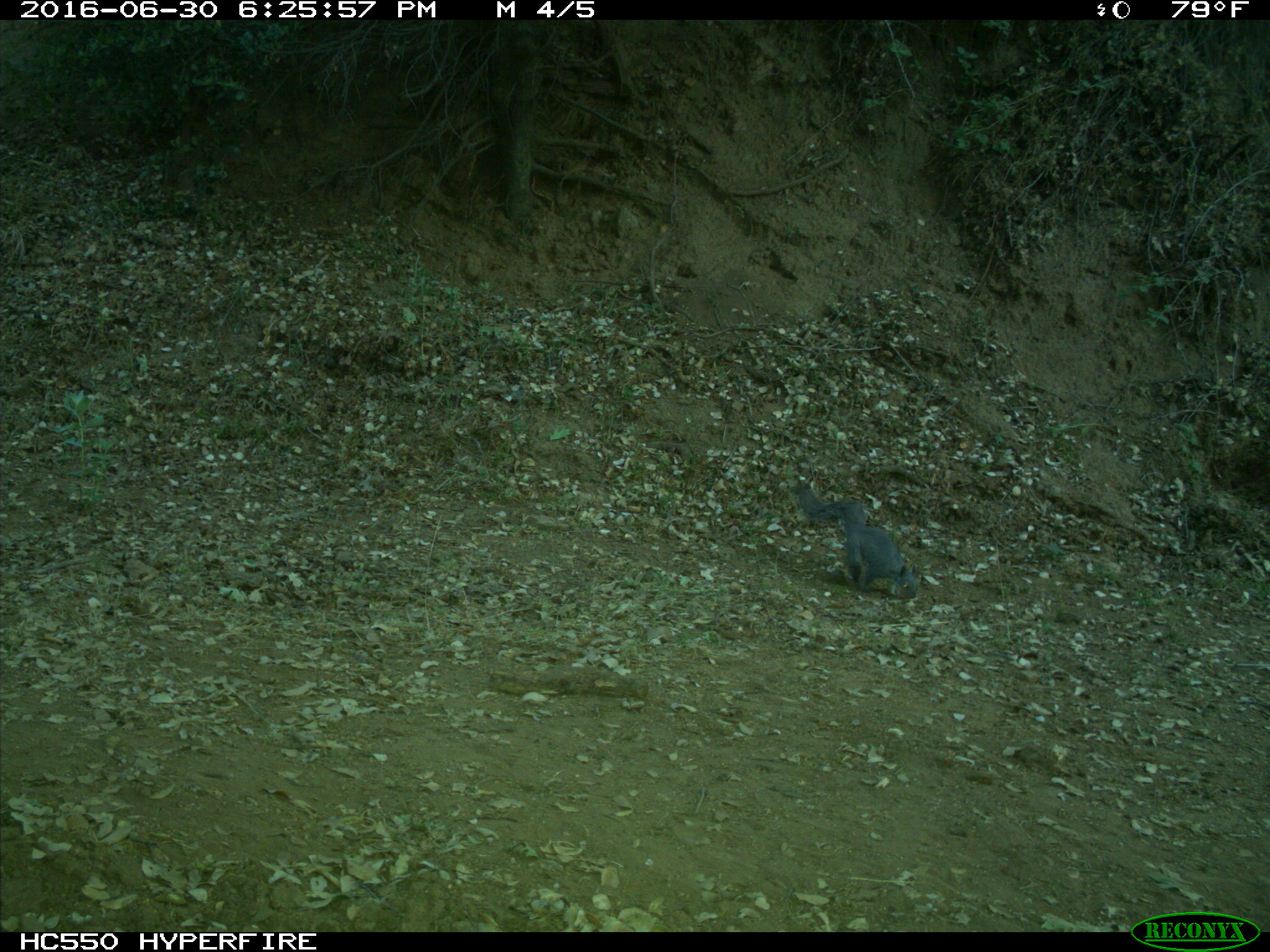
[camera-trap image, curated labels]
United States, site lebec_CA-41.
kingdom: Animalia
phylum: Chordata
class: Mammalia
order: Rodentia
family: Sciuridae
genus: Sciurus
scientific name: Sciurus carolinensis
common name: eastern gray squirrel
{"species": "Sciurus carolinensis (eastern gray squirrel)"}